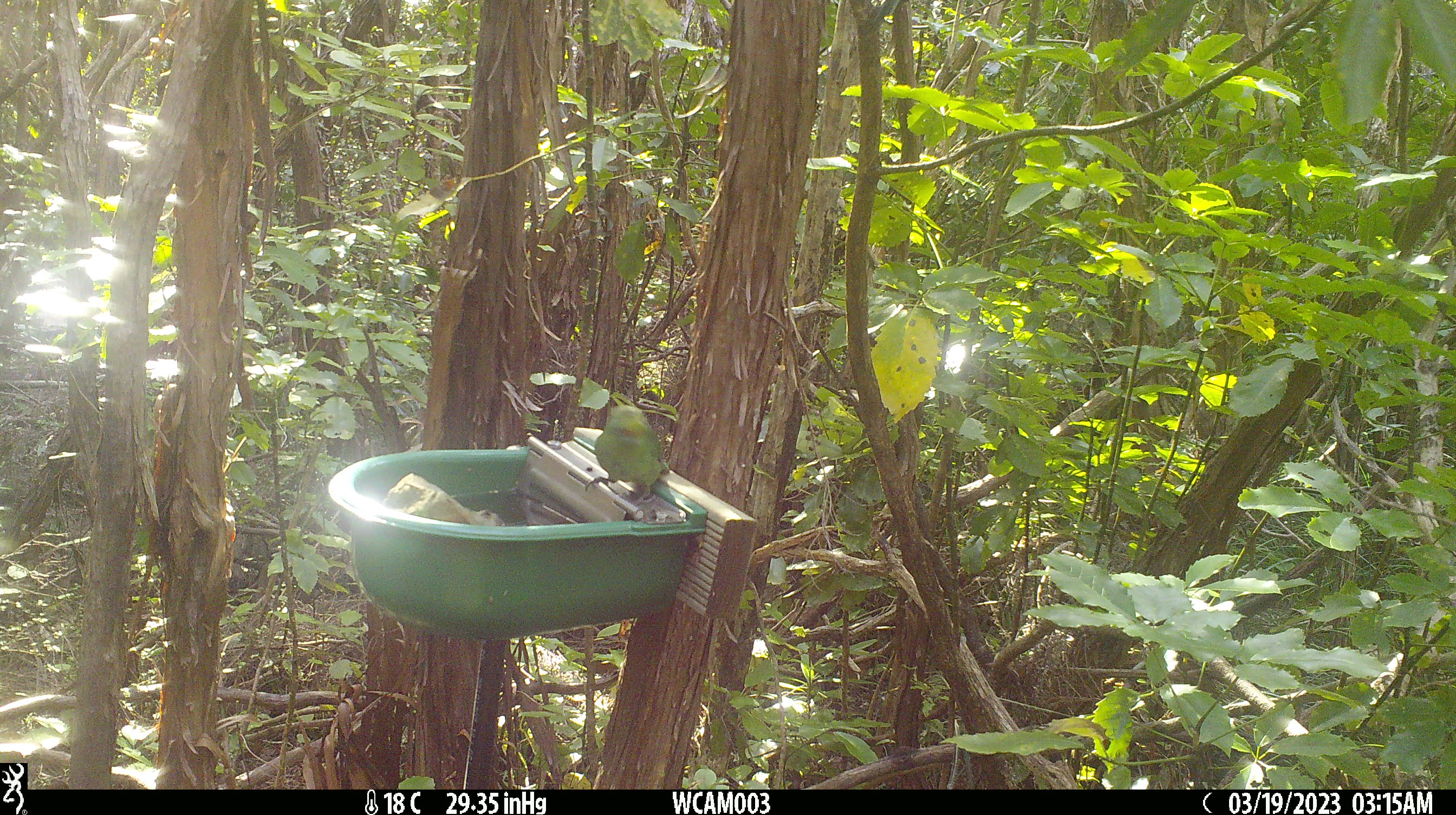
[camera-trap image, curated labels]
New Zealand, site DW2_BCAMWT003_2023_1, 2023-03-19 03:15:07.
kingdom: Animalia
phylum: Chordata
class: Aves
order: Psittaciformes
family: Psittaculidae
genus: Cyanoramphus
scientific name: Cyanoramphus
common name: parakeet